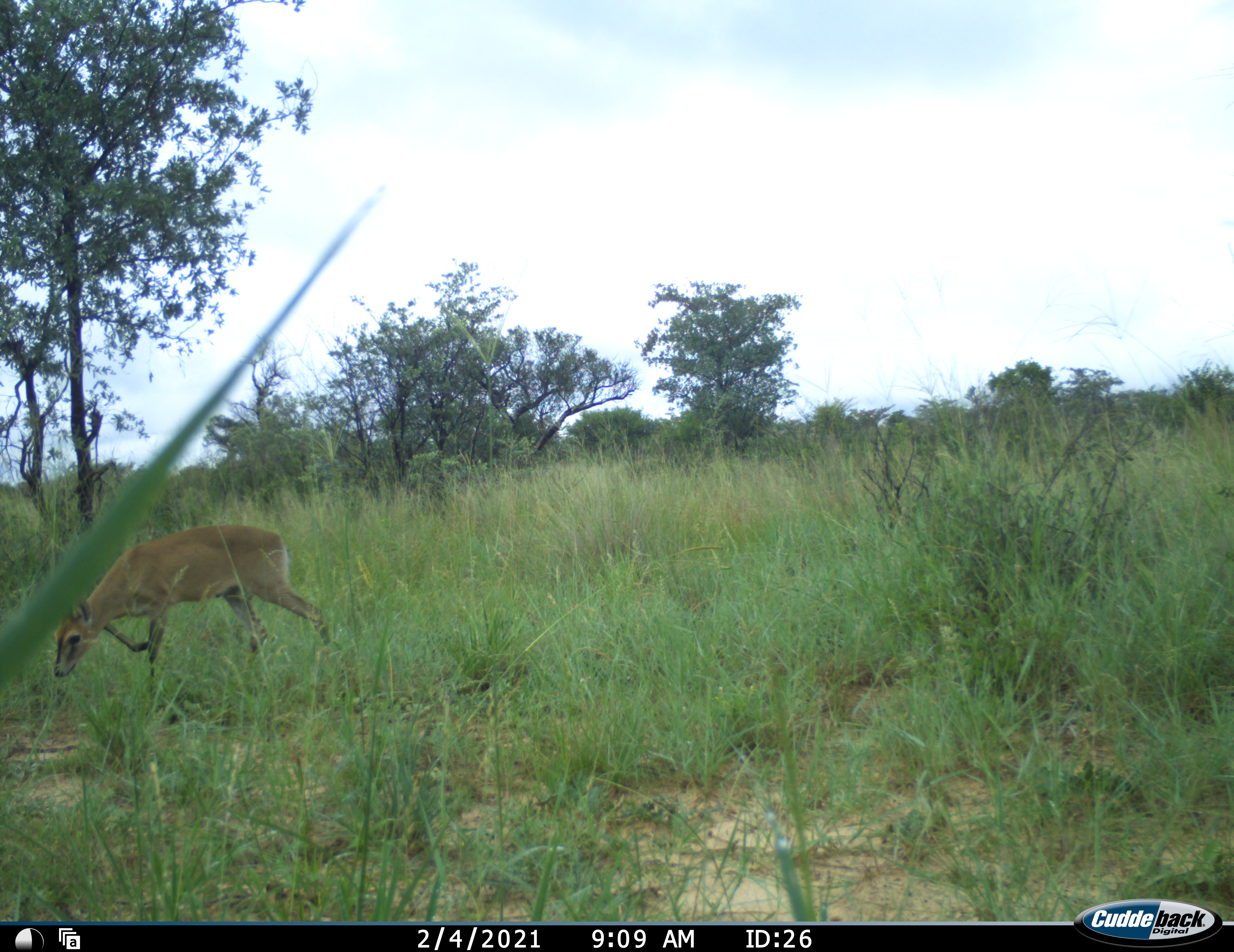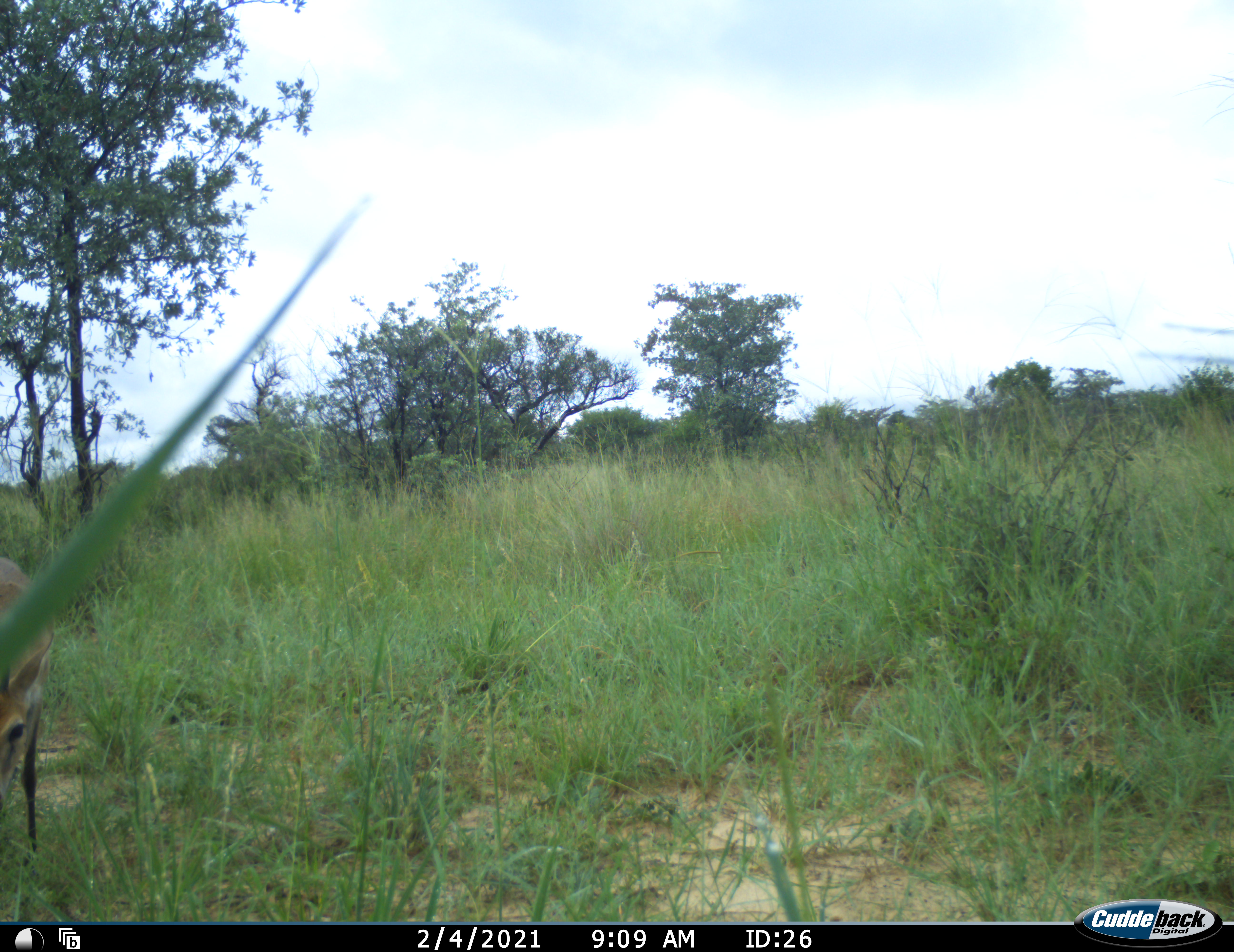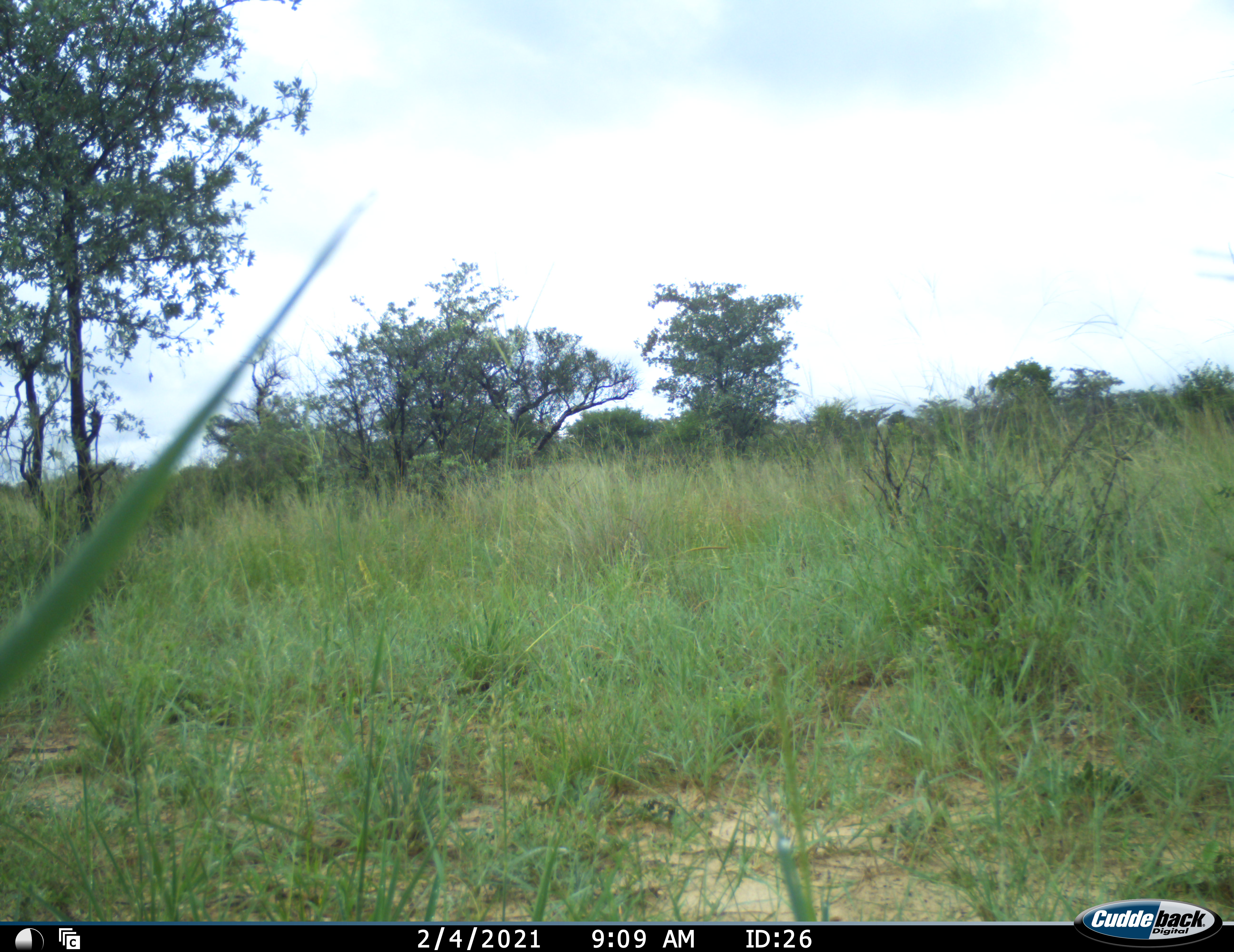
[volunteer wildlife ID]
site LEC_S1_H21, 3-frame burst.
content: unidentified animal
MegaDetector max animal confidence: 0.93